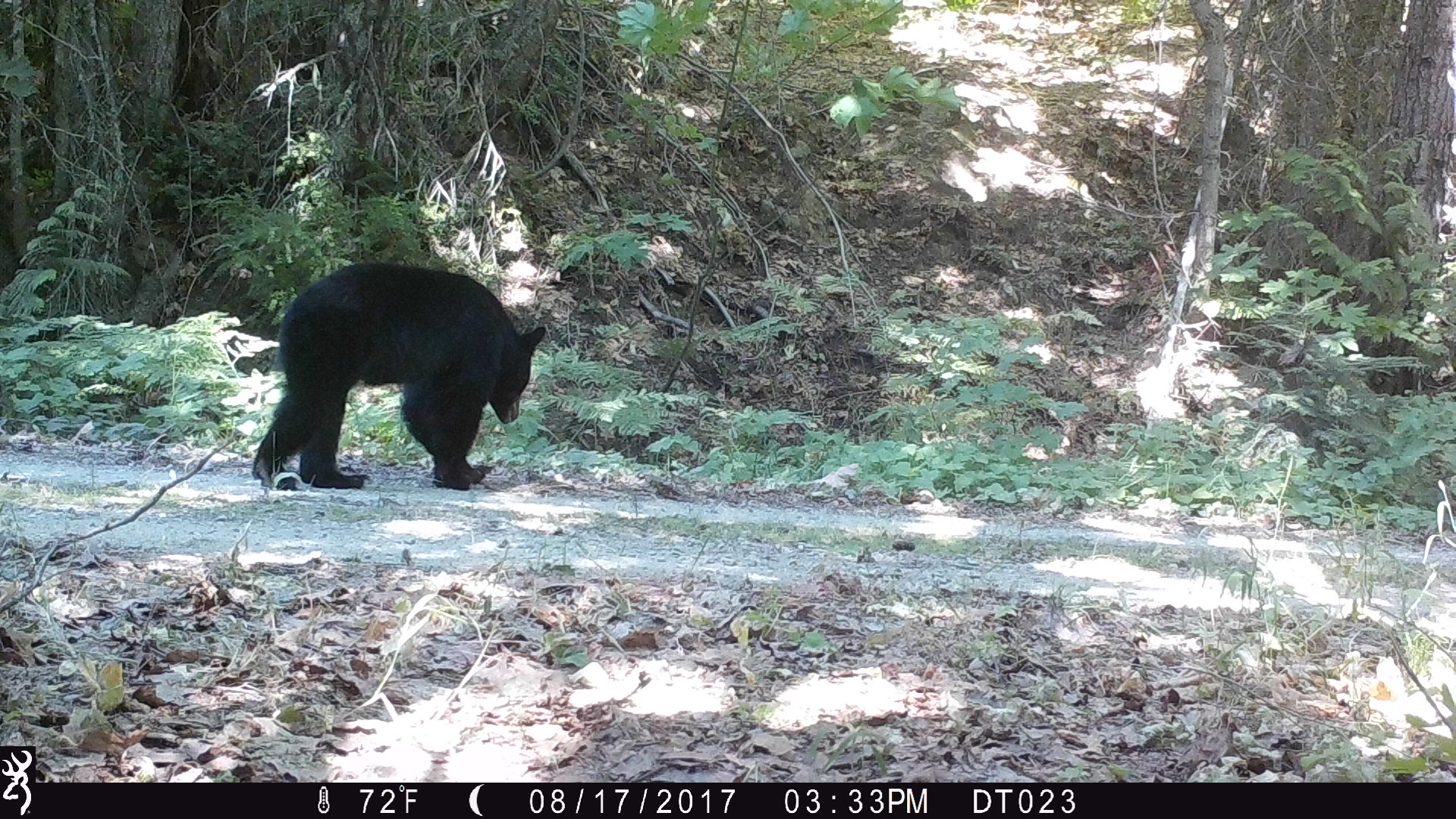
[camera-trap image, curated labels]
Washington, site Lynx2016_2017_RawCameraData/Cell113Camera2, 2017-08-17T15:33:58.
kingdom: Animalia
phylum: Chordata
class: Mammalia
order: Carnivora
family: Ursidae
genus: Ursus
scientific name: Ursus americanus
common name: american black bear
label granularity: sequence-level